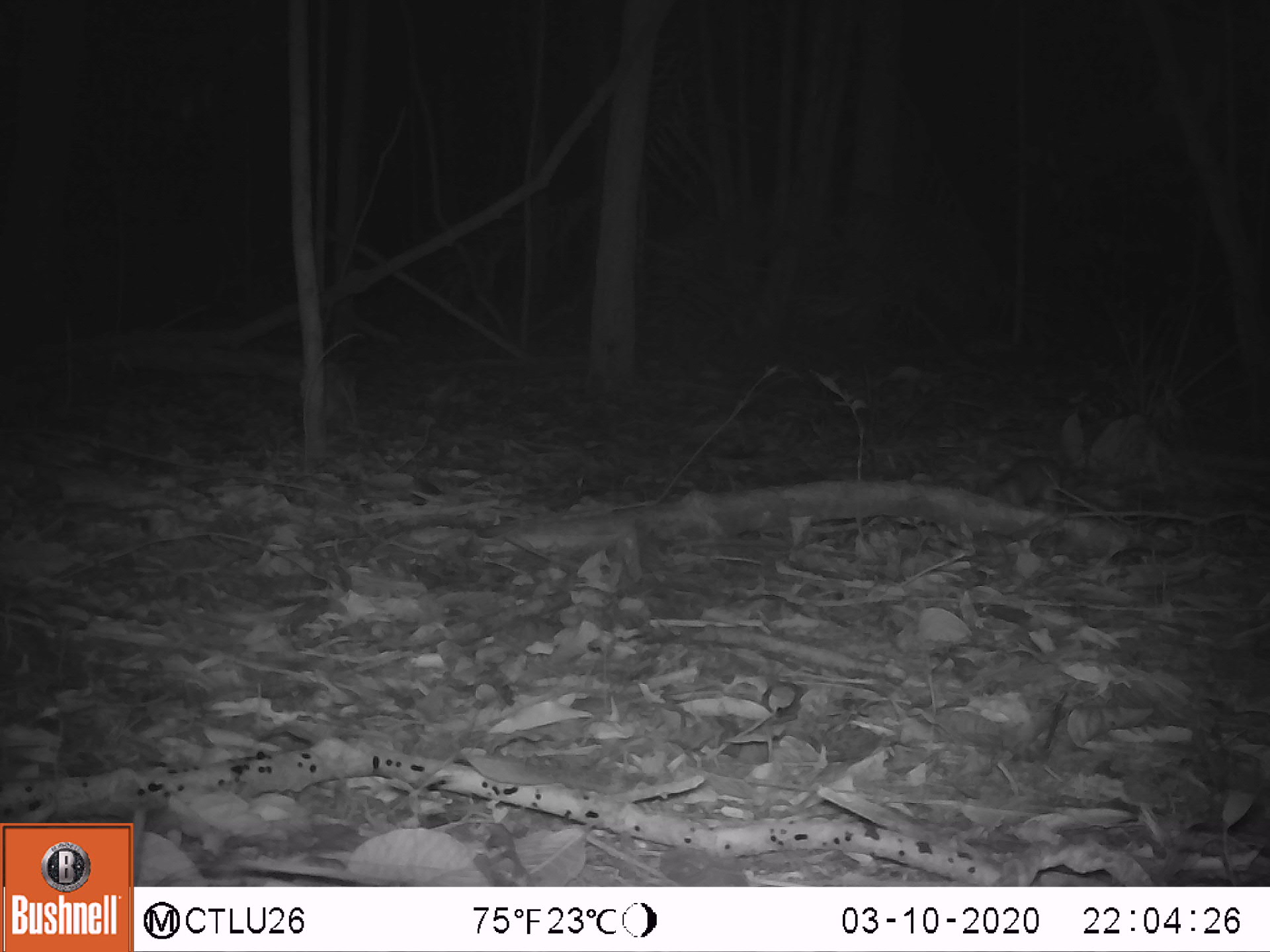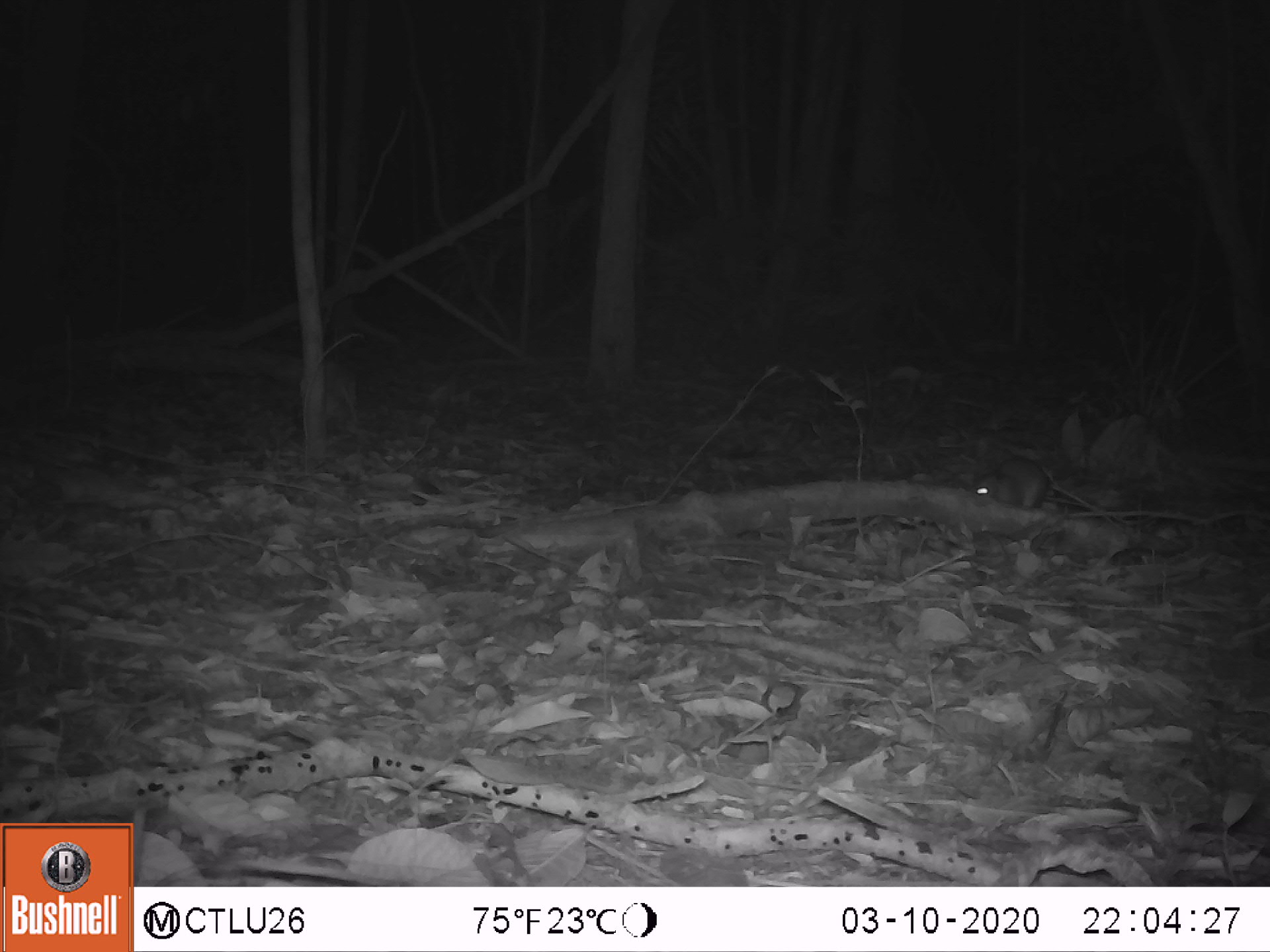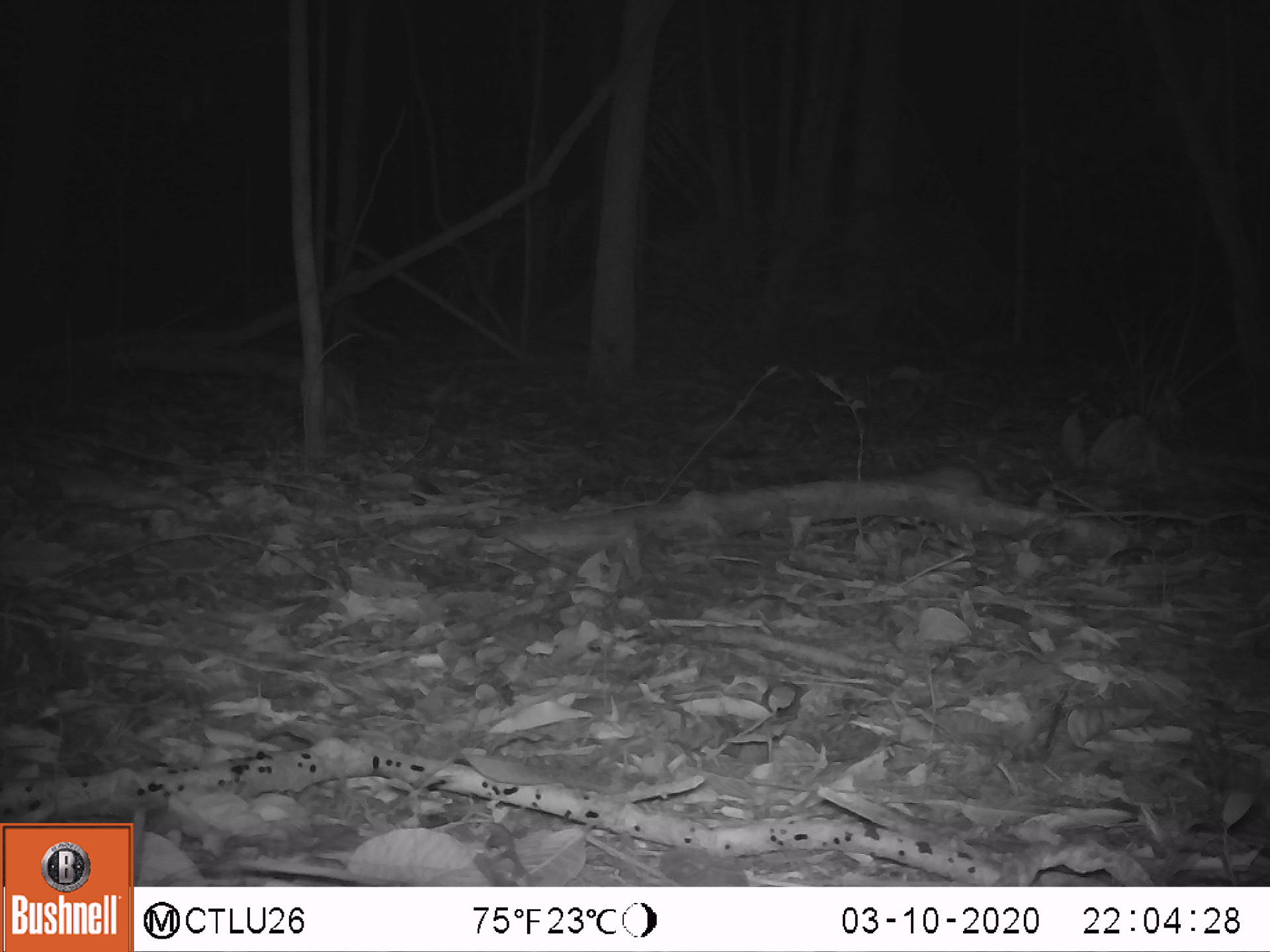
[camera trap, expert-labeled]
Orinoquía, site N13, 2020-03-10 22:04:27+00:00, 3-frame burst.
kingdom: Animalia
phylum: Chordata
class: Mammalia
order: Rodentia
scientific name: Rodentia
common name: rodent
Rodent (Rodentia).